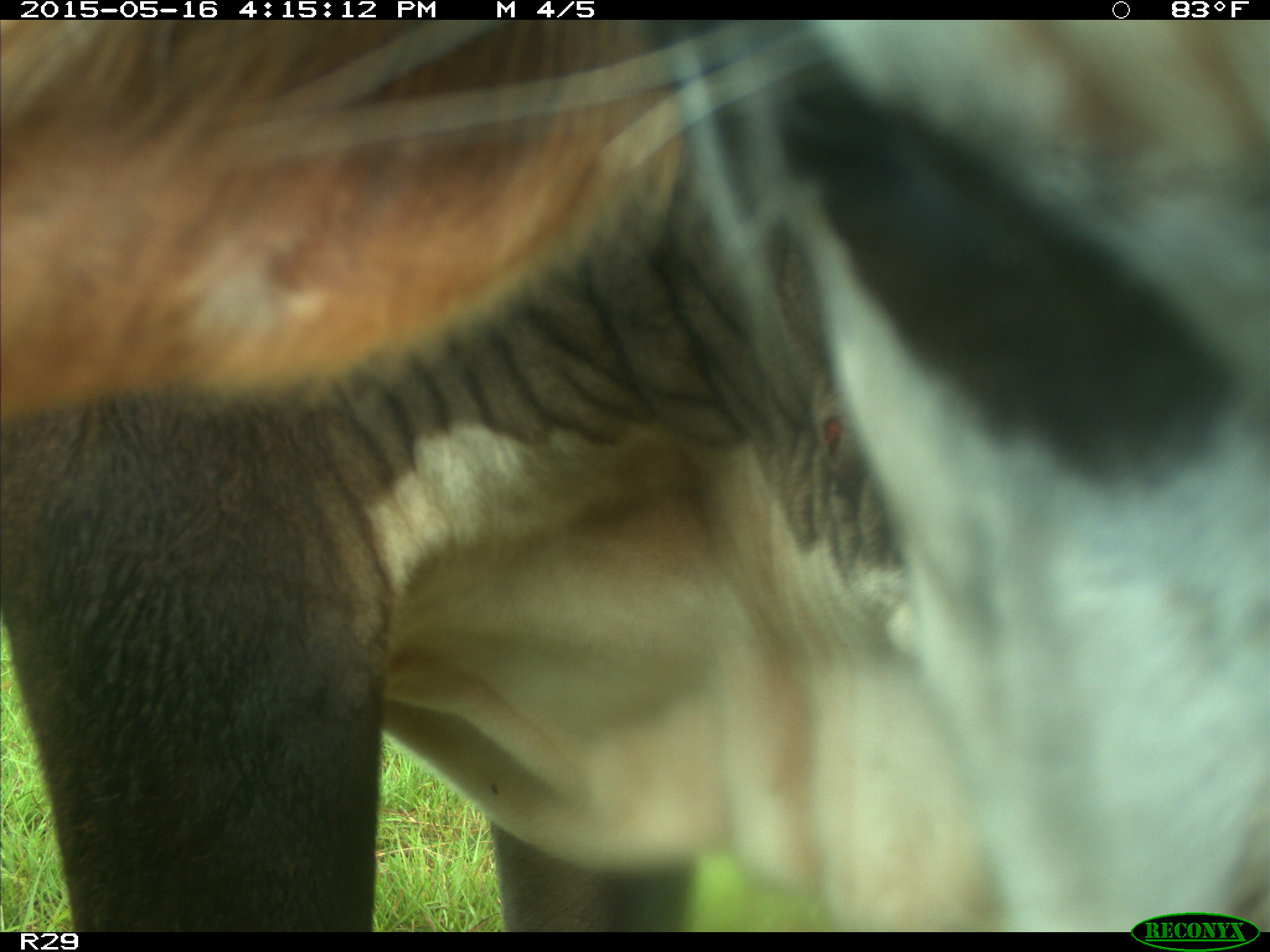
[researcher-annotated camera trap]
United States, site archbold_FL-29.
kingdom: Animalia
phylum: Chordata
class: Mammalia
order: Artiodactyla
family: Bovidae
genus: Bos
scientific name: Bos taurus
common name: domestic cow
Bos taurus (domestic cow).